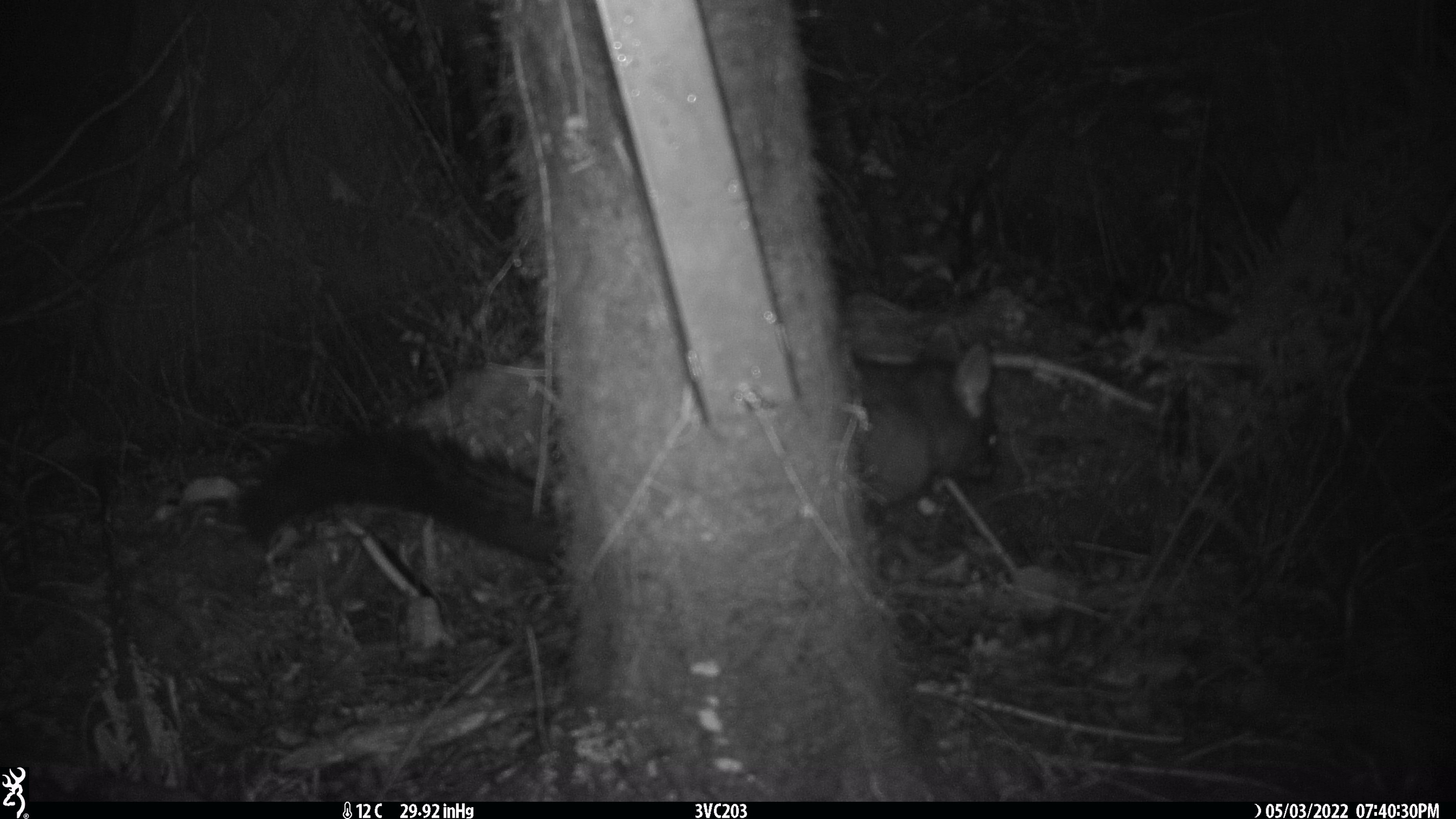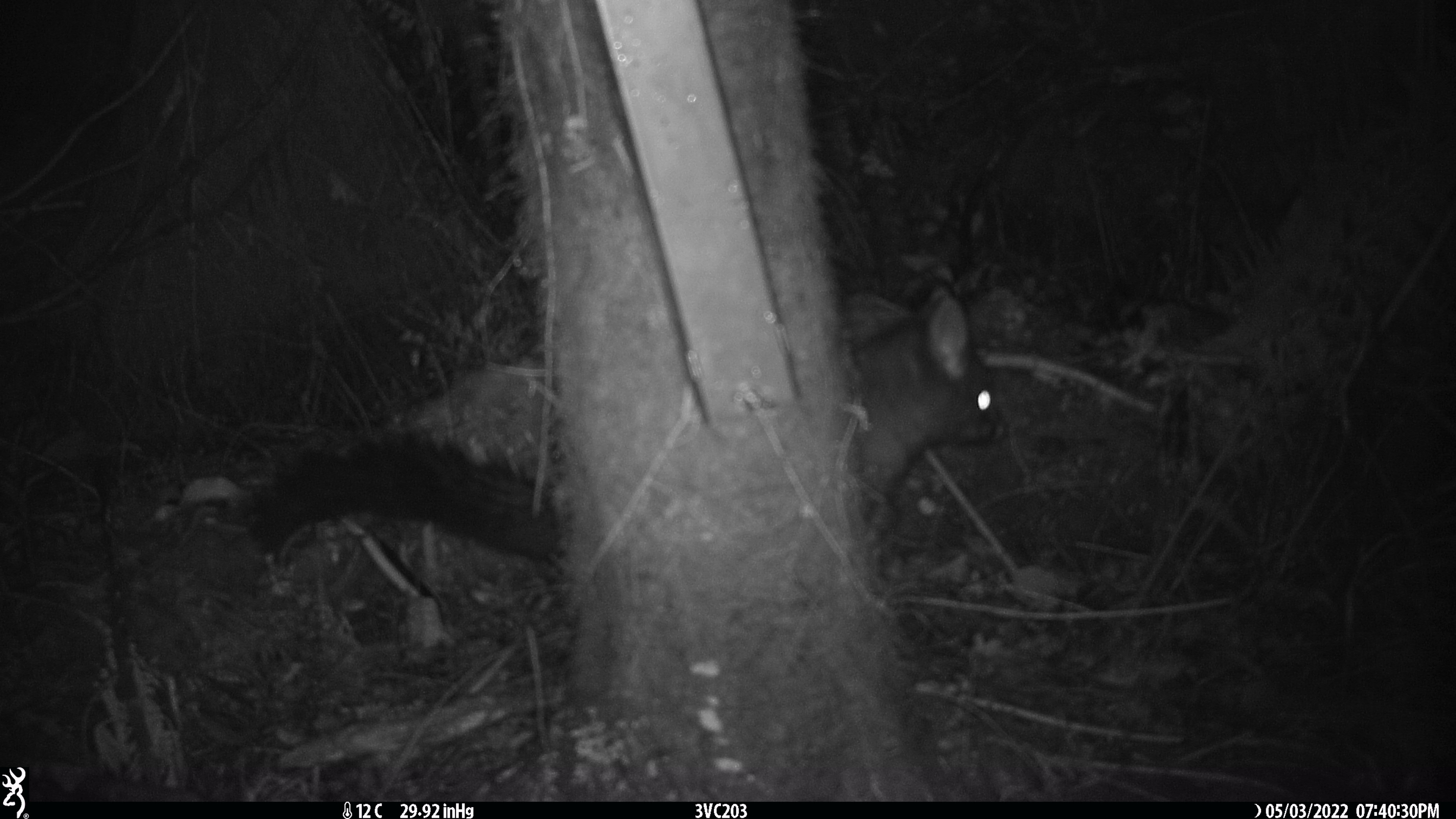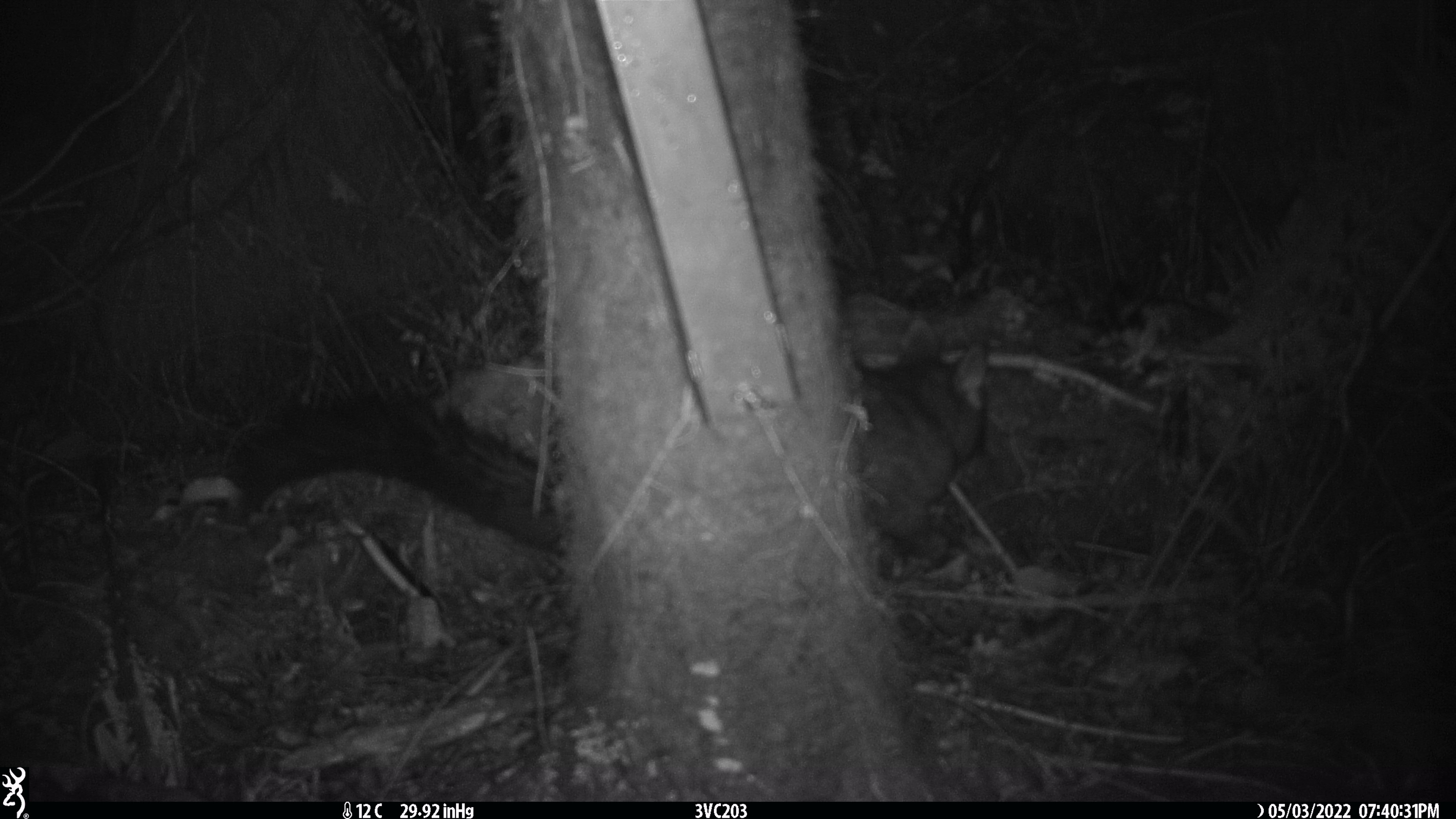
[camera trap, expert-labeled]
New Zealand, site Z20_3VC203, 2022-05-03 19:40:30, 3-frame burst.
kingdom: Animalia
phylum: Chordata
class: Mammalia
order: Diprotodontia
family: Phalangeridae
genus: Trichosurus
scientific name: Trichosurus vulpecula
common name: common brushtail possum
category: possum